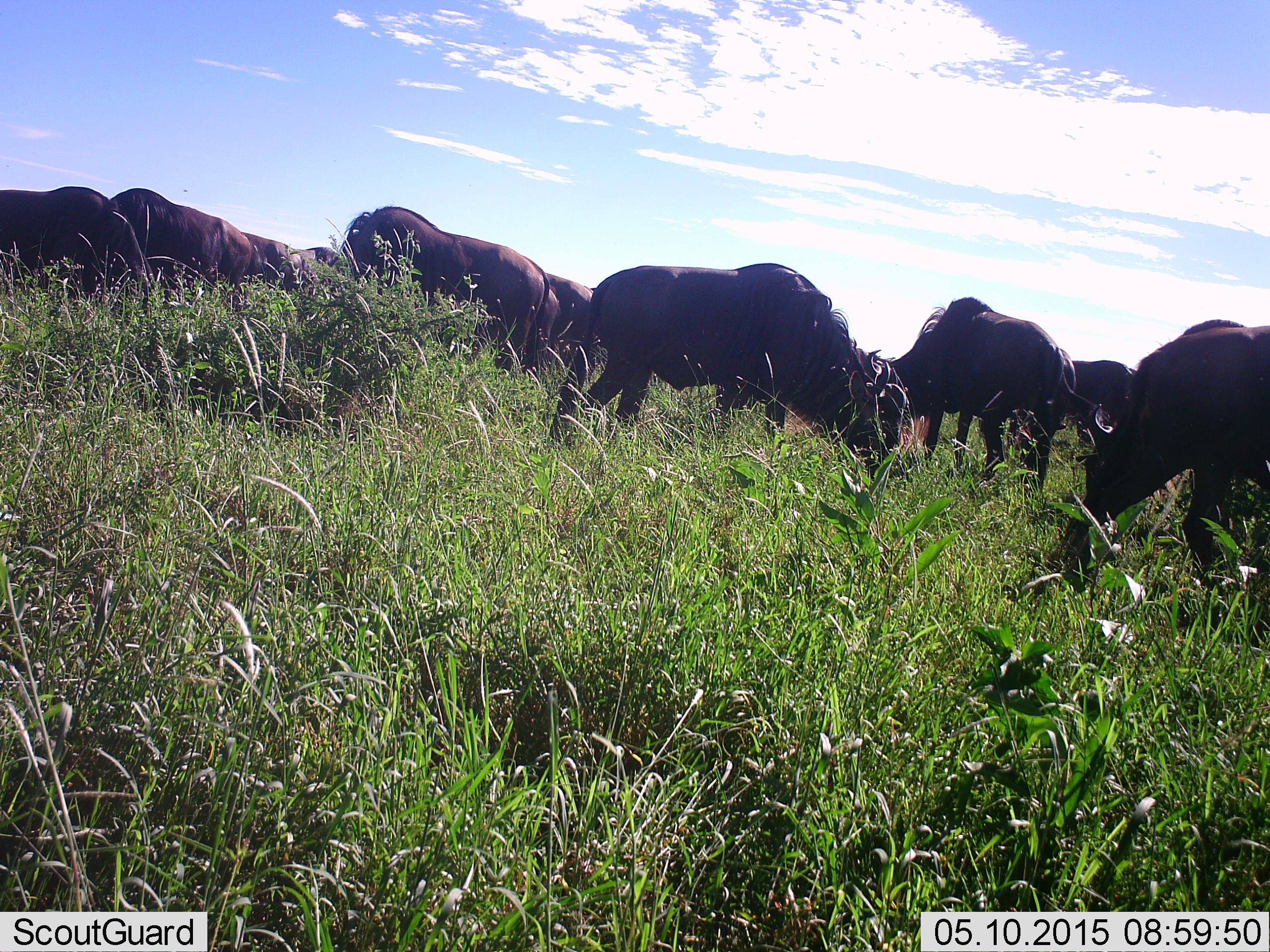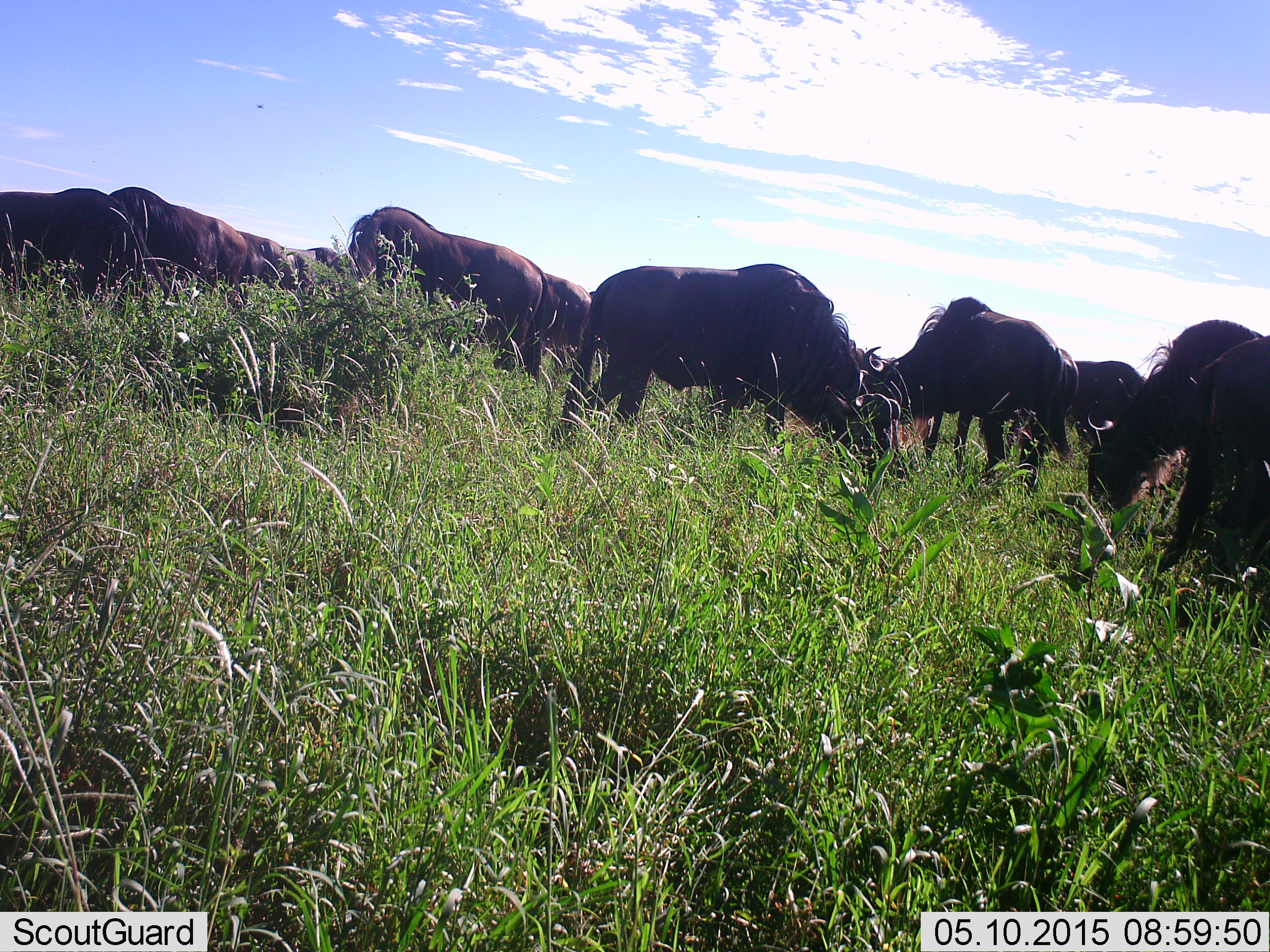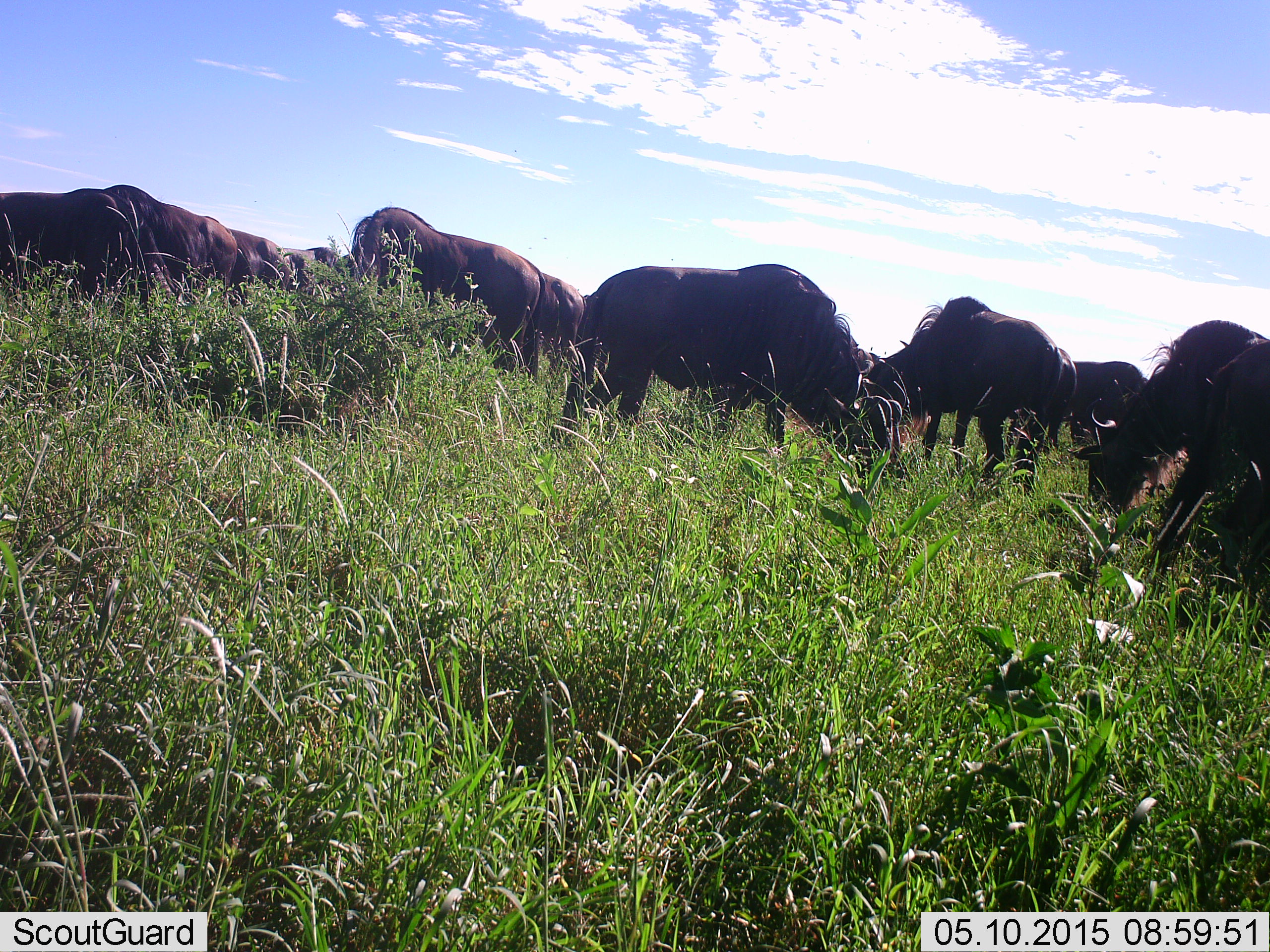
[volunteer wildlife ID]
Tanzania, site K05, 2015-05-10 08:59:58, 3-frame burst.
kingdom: Animalia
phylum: Chordata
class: Mammalia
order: Artiodactyla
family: Bovidae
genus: Connochaetes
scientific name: Connochaetes taurinus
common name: blue wildebeest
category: wildebeest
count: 11-50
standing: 30%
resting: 0%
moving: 10%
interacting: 0%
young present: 0%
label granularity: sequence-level